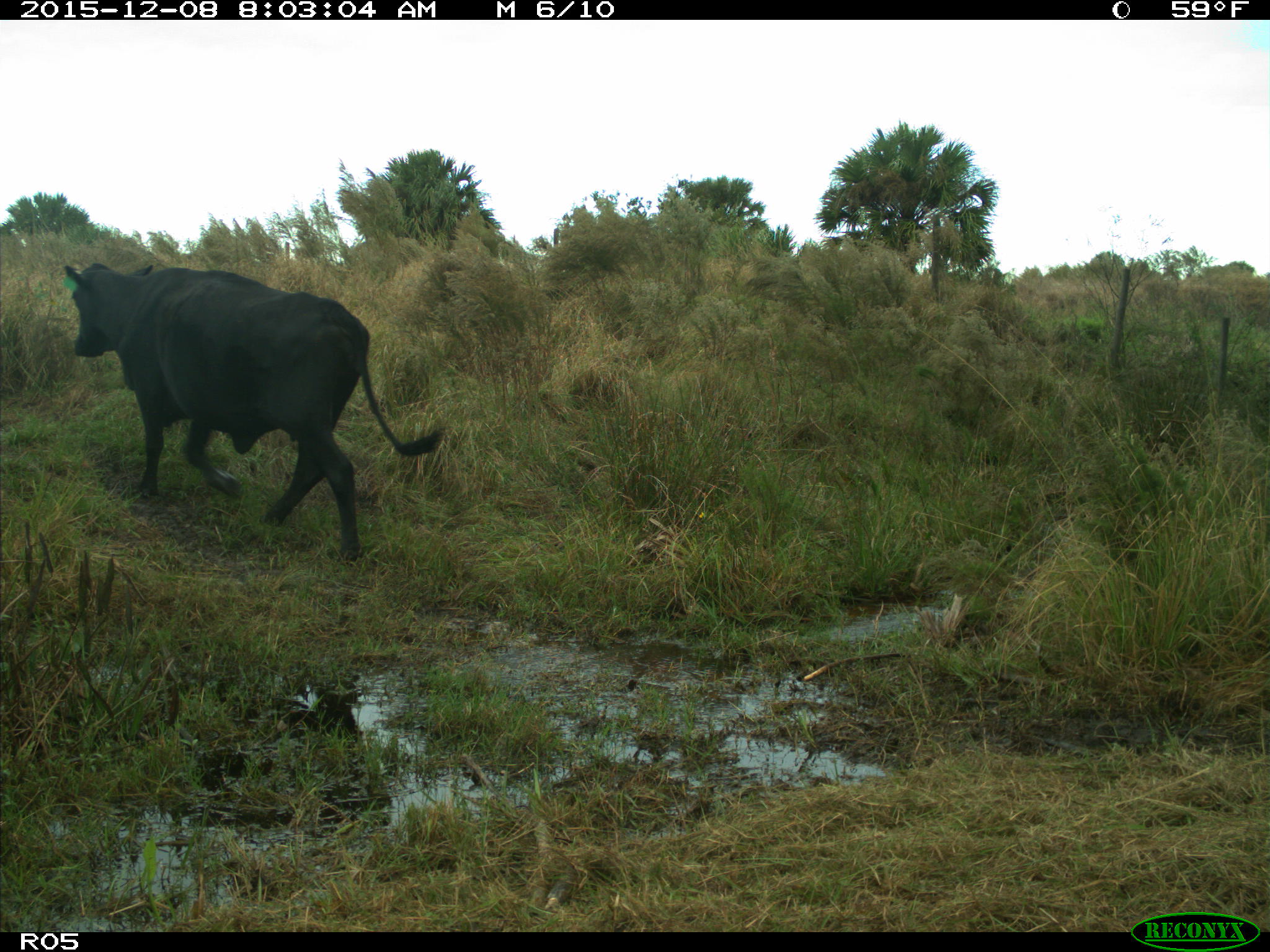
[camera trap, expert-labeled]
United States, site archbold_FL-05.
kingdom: Animalia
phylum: Chordata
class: Mammalia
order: Artiodactyla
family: Bovidae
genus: Bos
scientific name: Bos taurus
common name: domestic cow